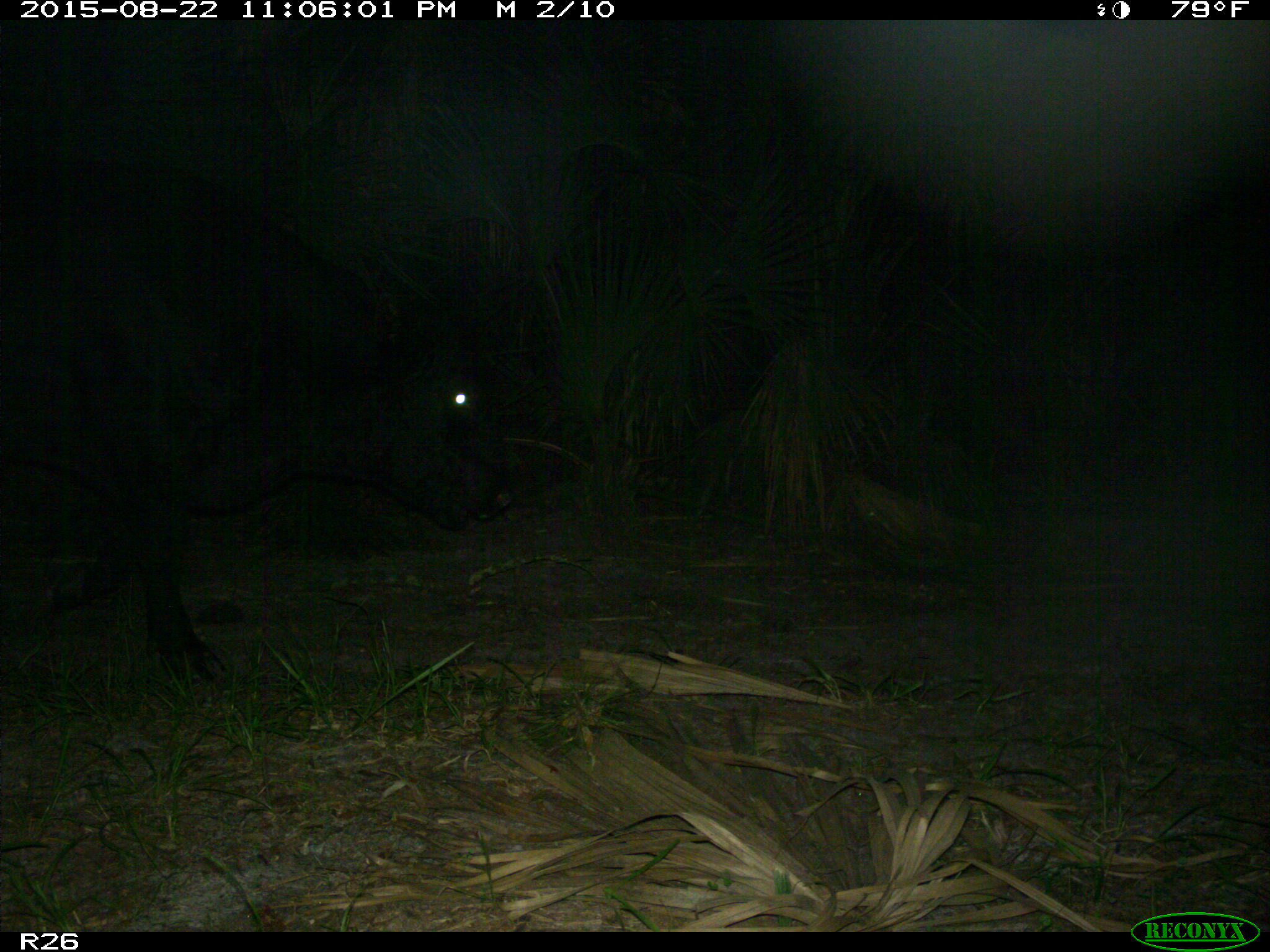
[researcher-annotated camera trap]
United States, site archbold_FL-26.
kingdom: Animalia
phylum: Chordata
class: Mammalia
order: Artiodactyla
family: Bovidae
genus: Bos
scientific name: Bos taurus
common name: domestic cow